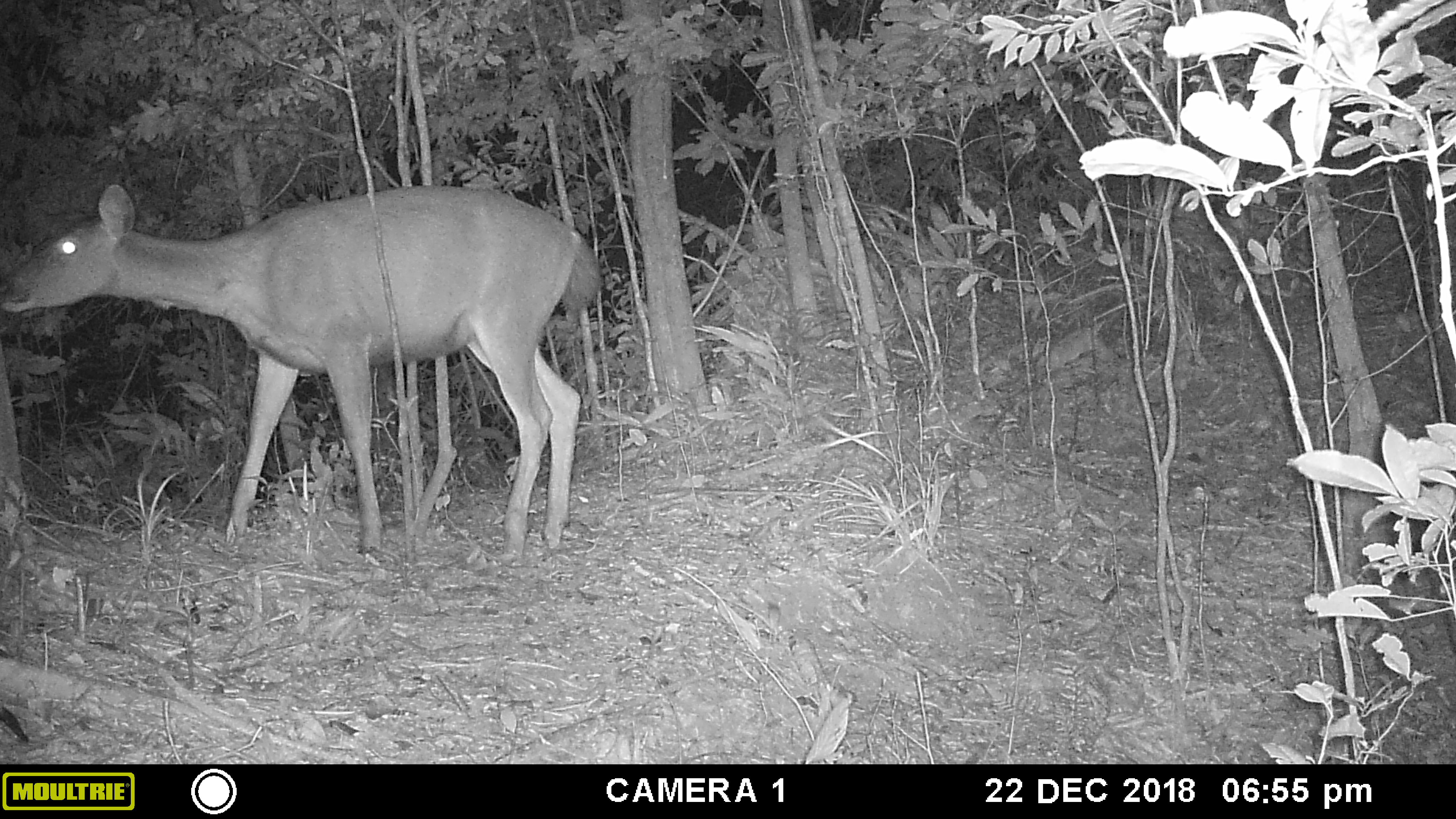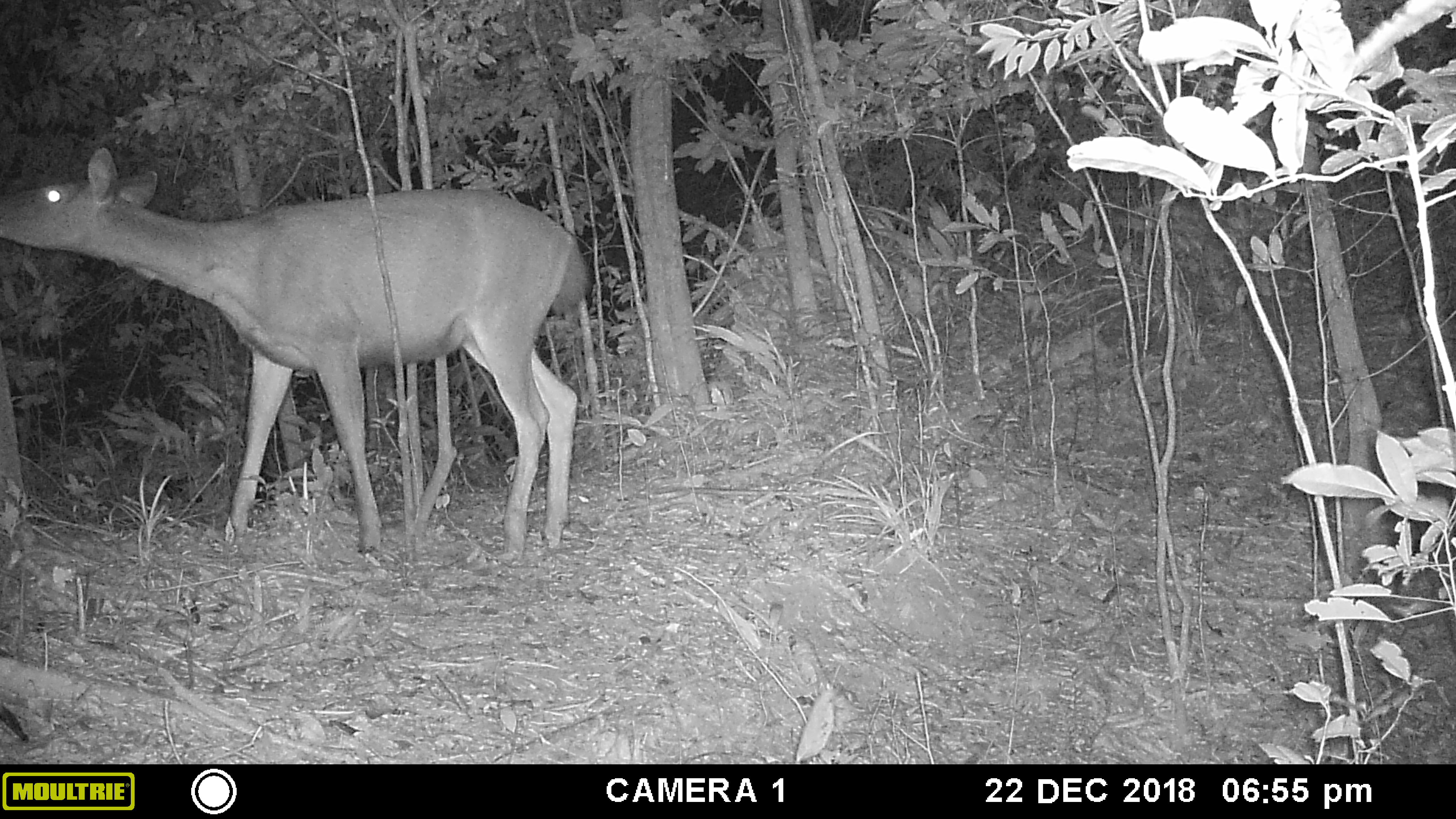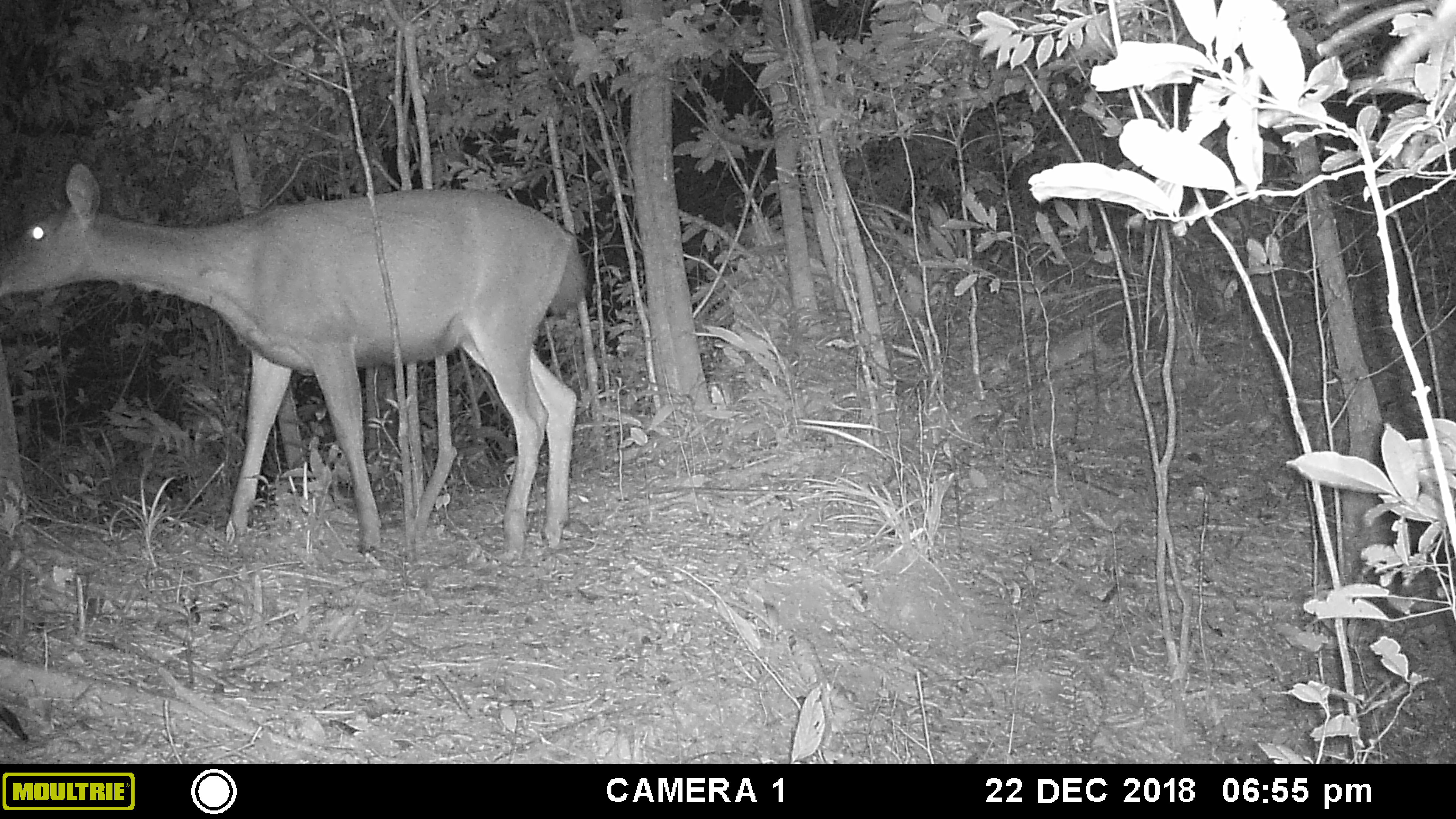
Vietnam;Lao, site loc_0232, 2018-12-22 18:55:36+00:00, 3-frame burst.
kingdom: Animalia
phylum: Chordata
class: Mammalia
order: Artiodactyla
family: Cervidae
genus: Rusa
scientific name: Rusa unicolor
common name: sambar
Sambar (Rusa unicolor). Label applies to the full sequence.